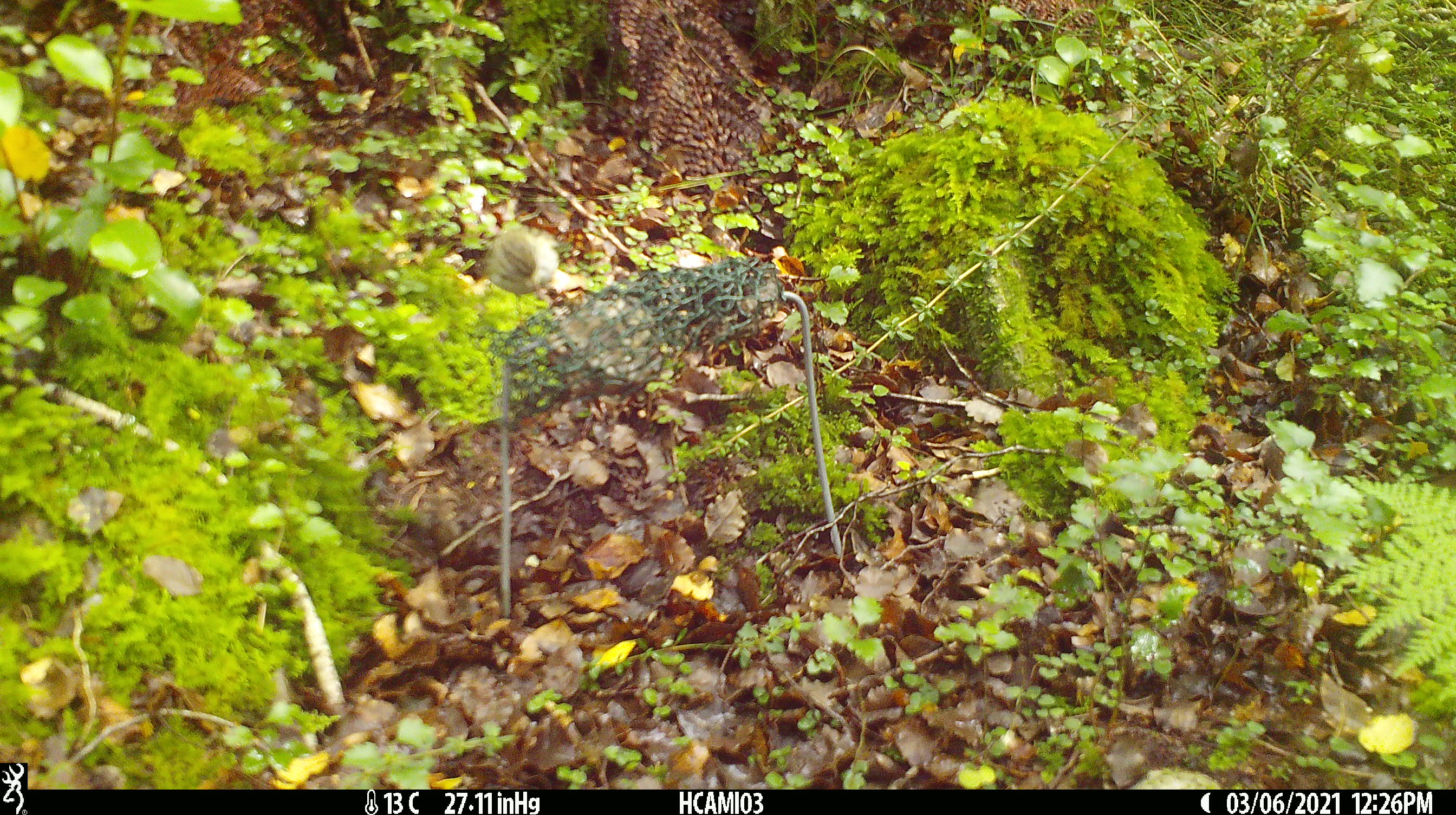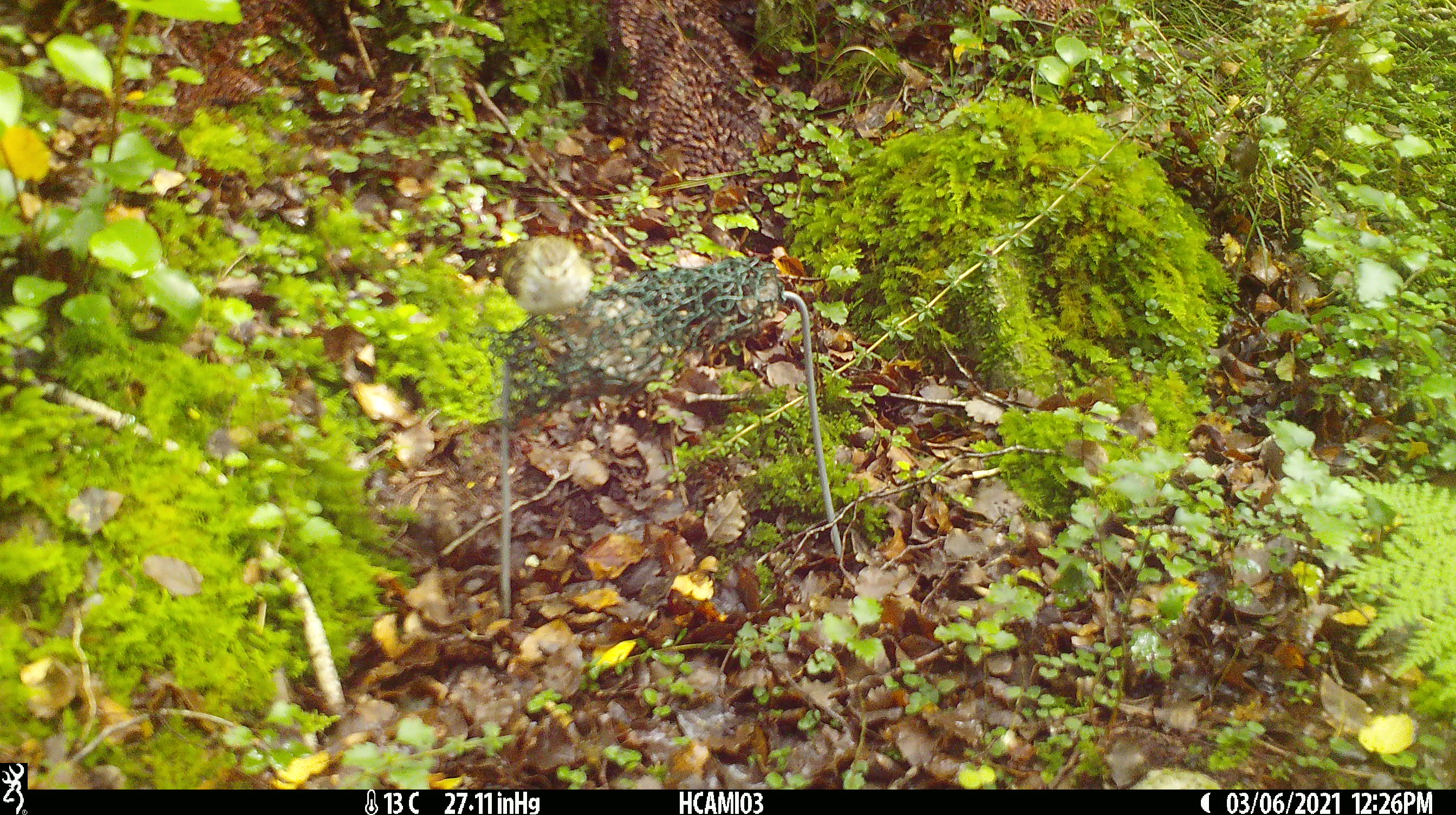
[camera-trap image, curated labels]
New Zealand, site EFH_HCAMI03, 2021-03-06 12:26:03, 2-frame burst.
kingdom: Animalia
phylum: Chordata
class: Aves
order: Passeriformes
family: Acanthisittidae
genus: Acanthisitta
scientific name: Acanthisitta chloris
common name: rifleman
Rifleman (Acanthisitta chloris).